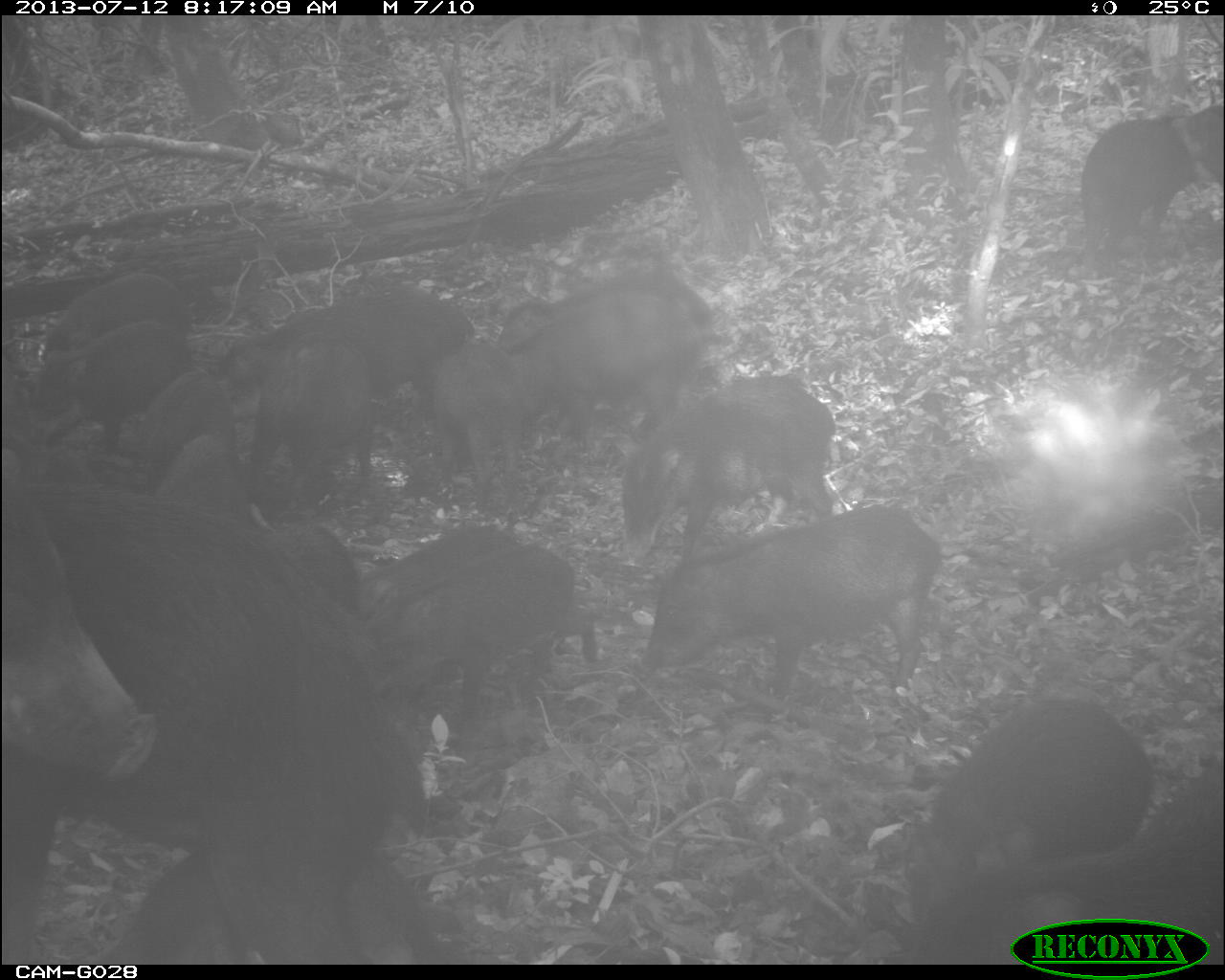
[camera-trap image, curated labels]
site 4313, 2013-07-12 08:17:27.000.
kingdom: Animalia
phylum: Chordata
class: Mammalia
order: Artiodactyla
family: Tayassuidae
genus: Tayassu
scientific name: Tayassu pecari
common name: white-lipped peccary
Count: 25.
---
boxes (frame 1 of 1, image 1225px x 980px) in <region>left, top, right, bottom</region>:
group: <region>0, 101, 1225, 962</region>